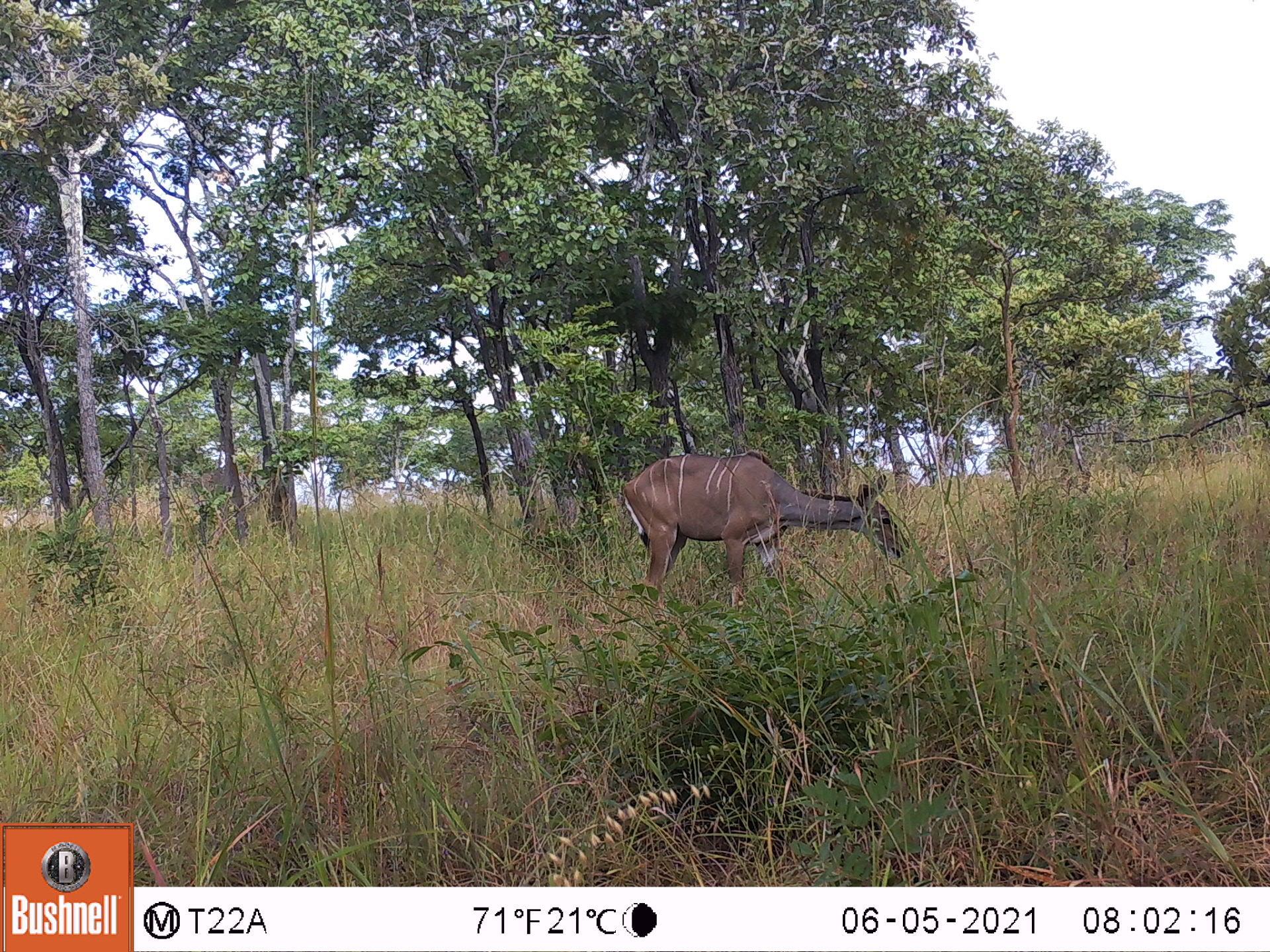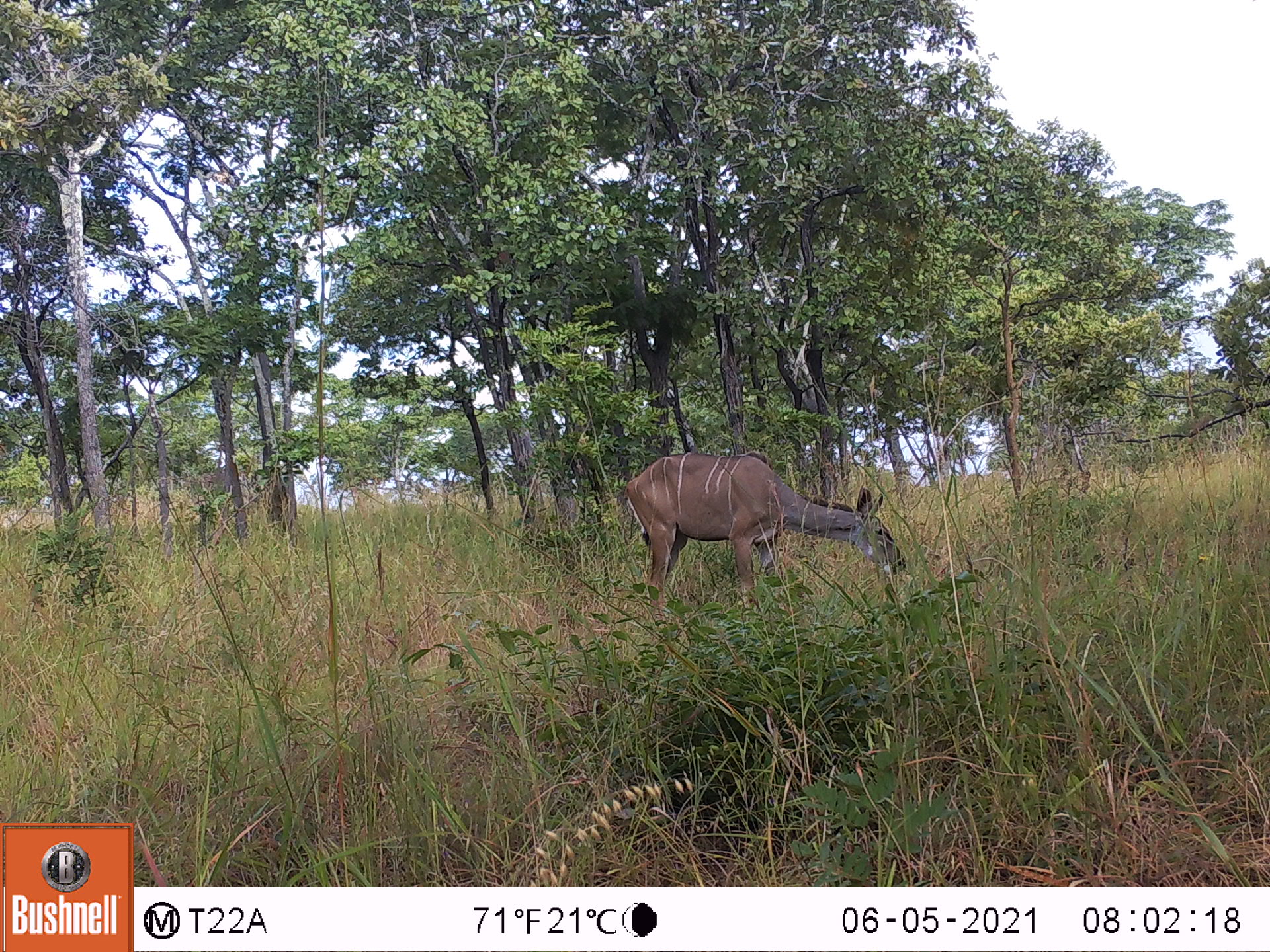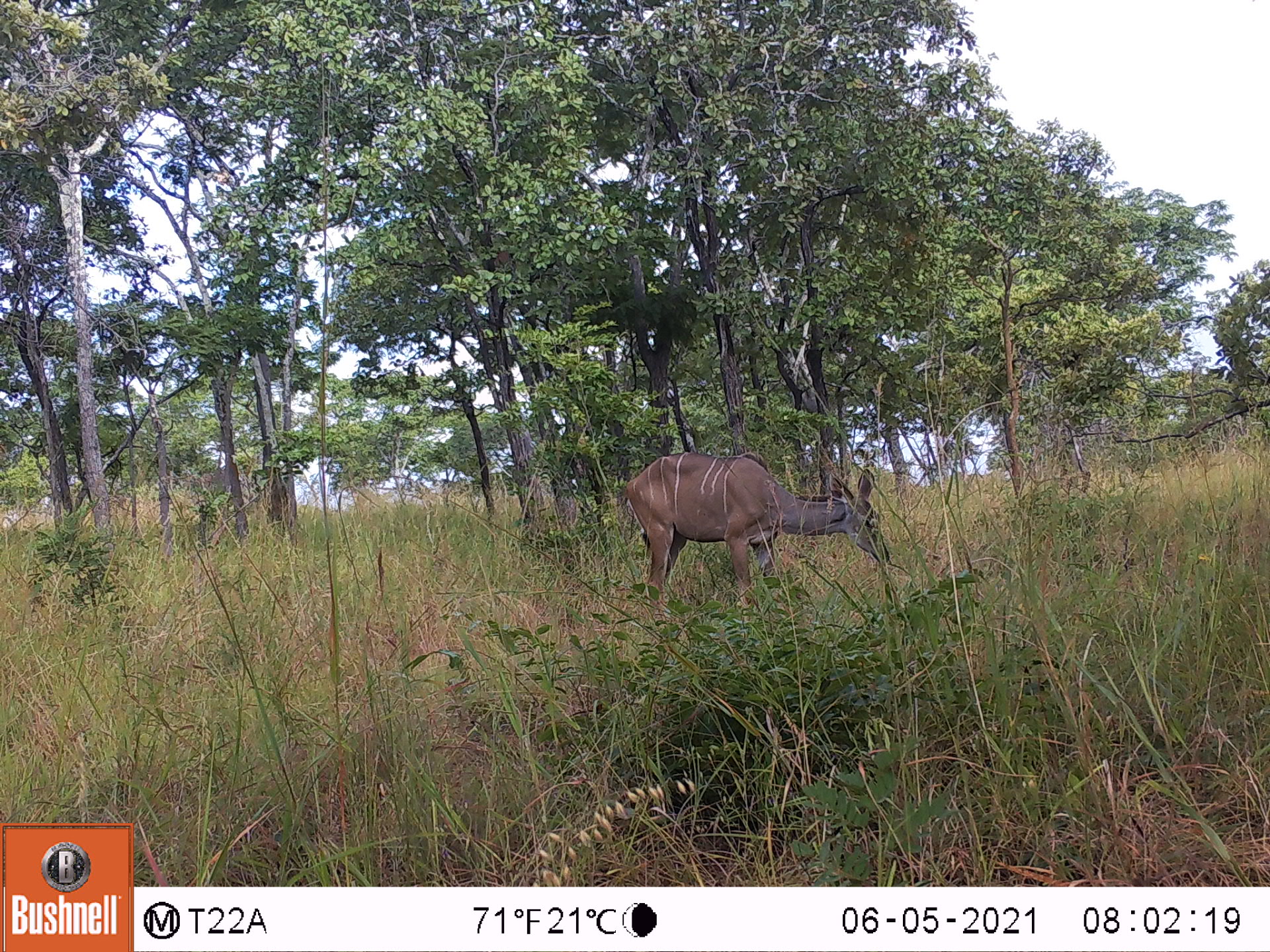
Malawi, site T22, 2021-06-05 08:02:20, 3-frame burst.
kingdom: Animalia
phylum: Chordata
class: Mammalia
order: Artiodactyla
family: Bovidae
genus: Tragelaphus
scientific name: Tragelaphus strepsiceros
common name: greater kudu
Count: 1.